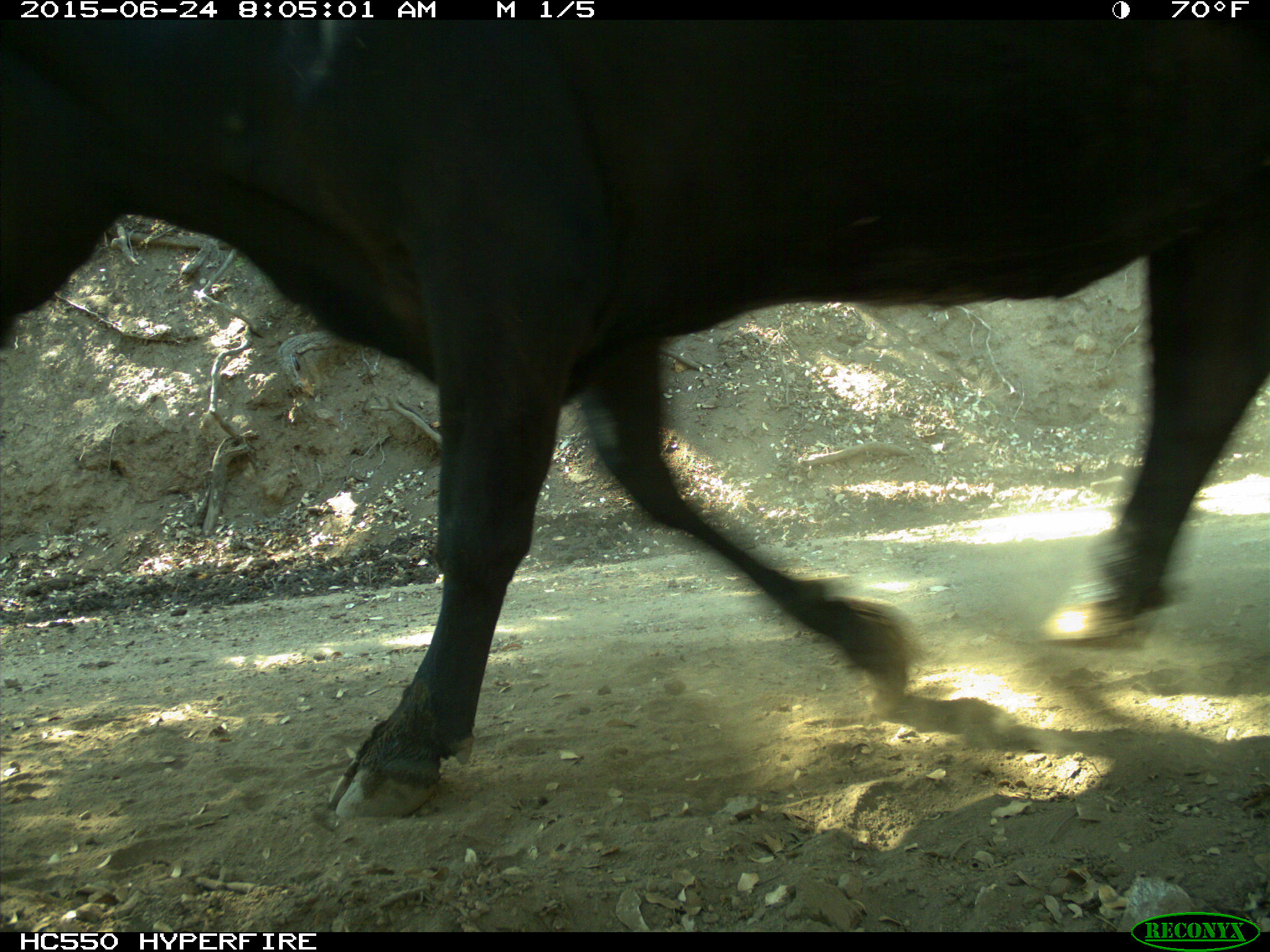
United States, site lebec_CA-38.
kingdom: Animalia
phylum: Chordata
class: Mammalia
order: Artiodactyla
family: Bovidae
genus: Bos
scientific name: Bos taurus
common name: domestic cow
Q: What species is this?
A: Bos taurus (domestic cow).